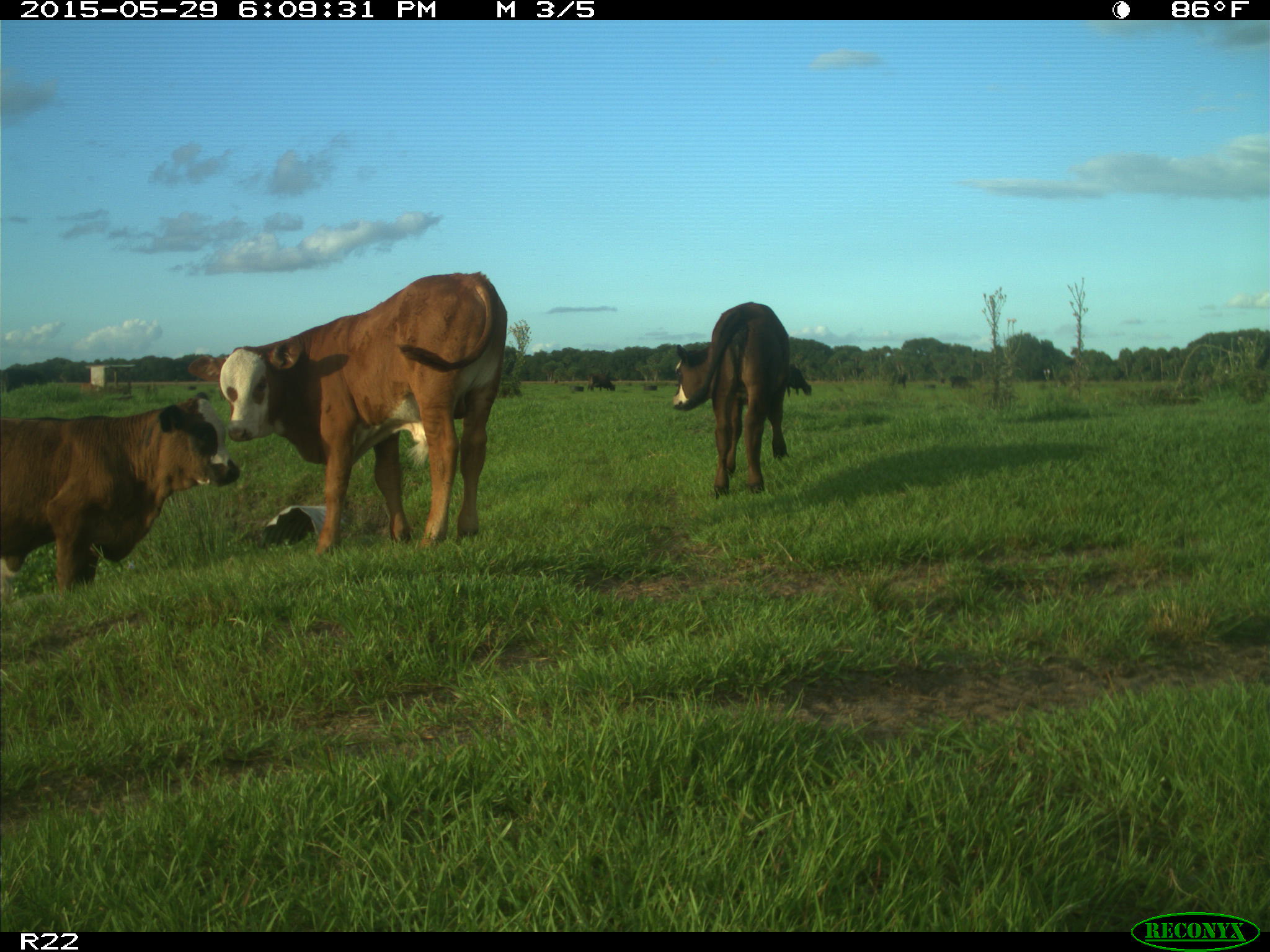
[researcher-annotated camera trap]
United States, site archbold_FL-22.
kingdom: Animalia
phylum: Chordata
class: Mammalia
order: Artiodactyla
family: Bovidae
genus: Bos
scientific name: Bos taurus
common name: domestic cow